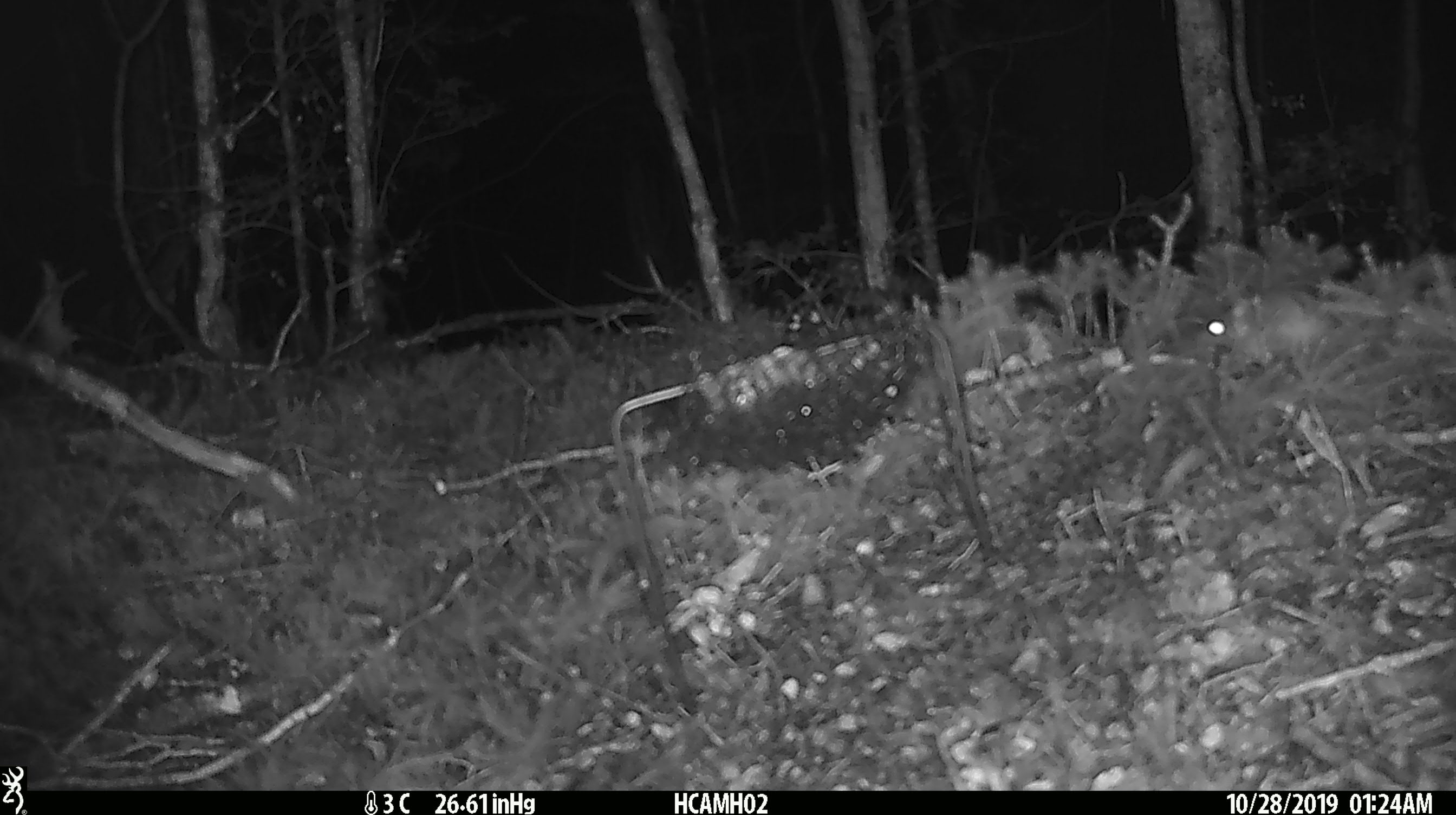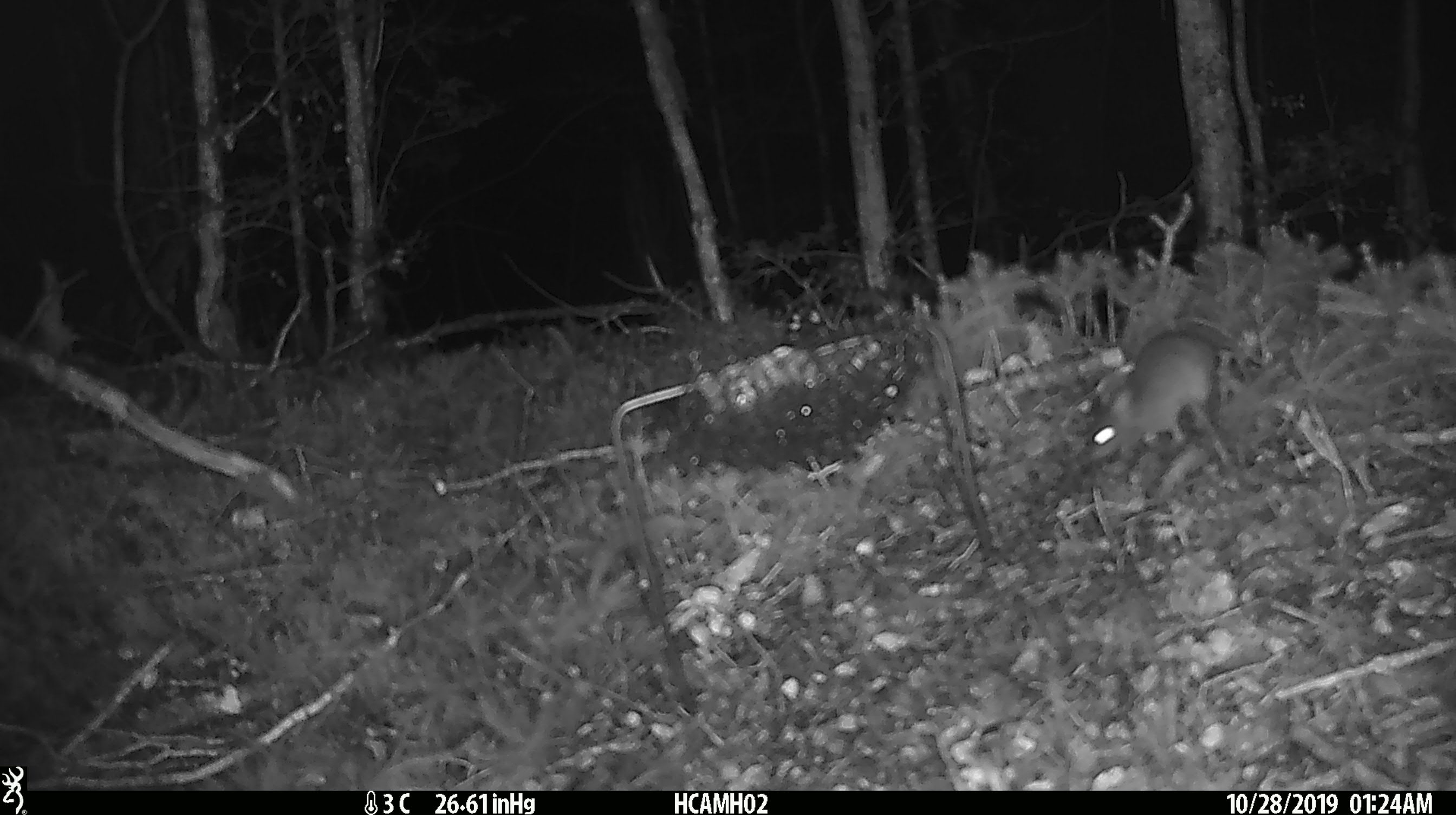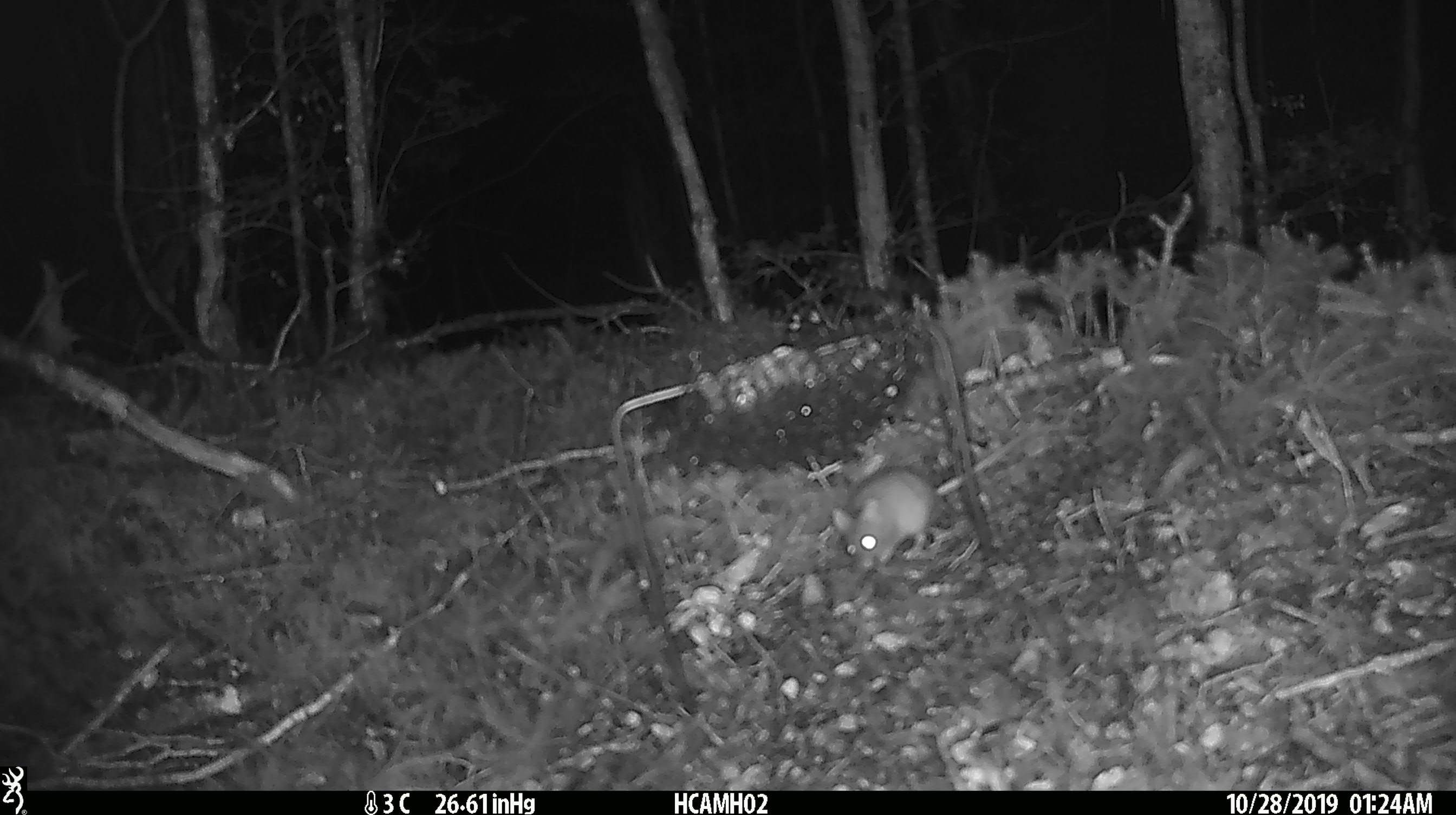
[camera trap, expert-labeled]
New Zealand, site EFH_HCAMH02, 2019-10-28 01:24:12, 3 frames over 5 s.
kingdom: Animalia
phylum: Chordata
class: Mammalia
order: Rodentia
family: Muridae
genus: Mus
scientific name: Mus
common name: mouse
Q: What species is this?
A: Mouse (Mus).